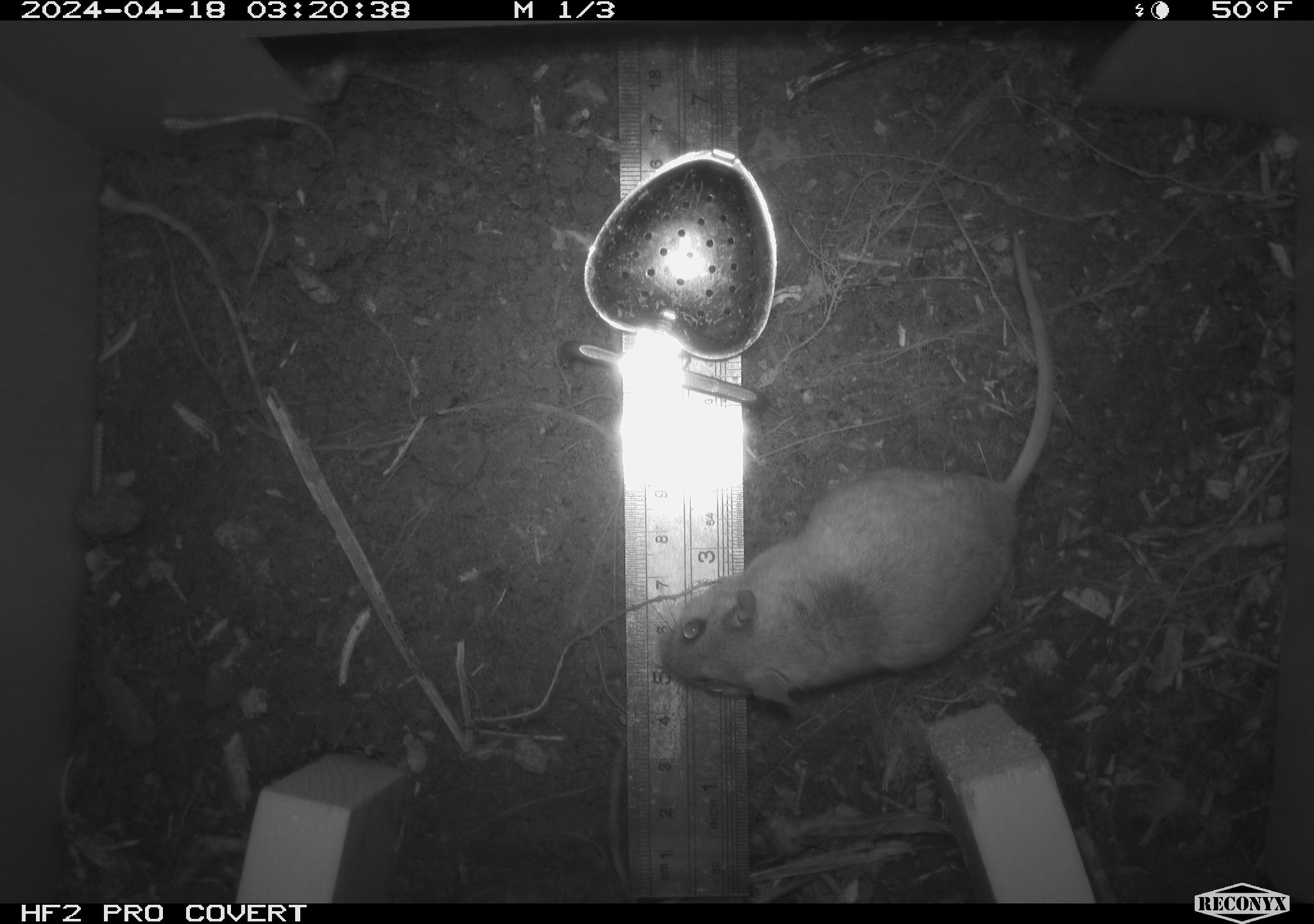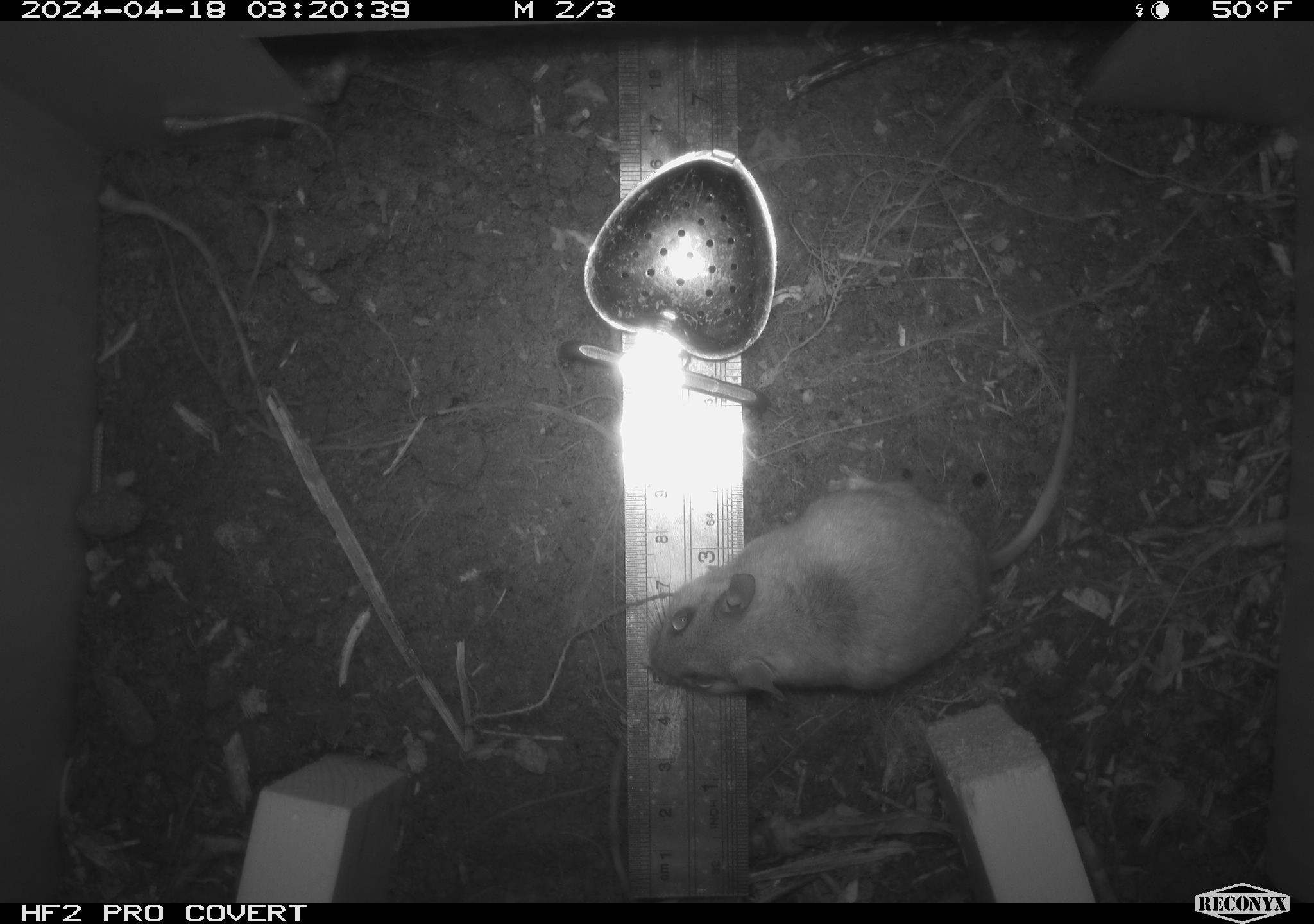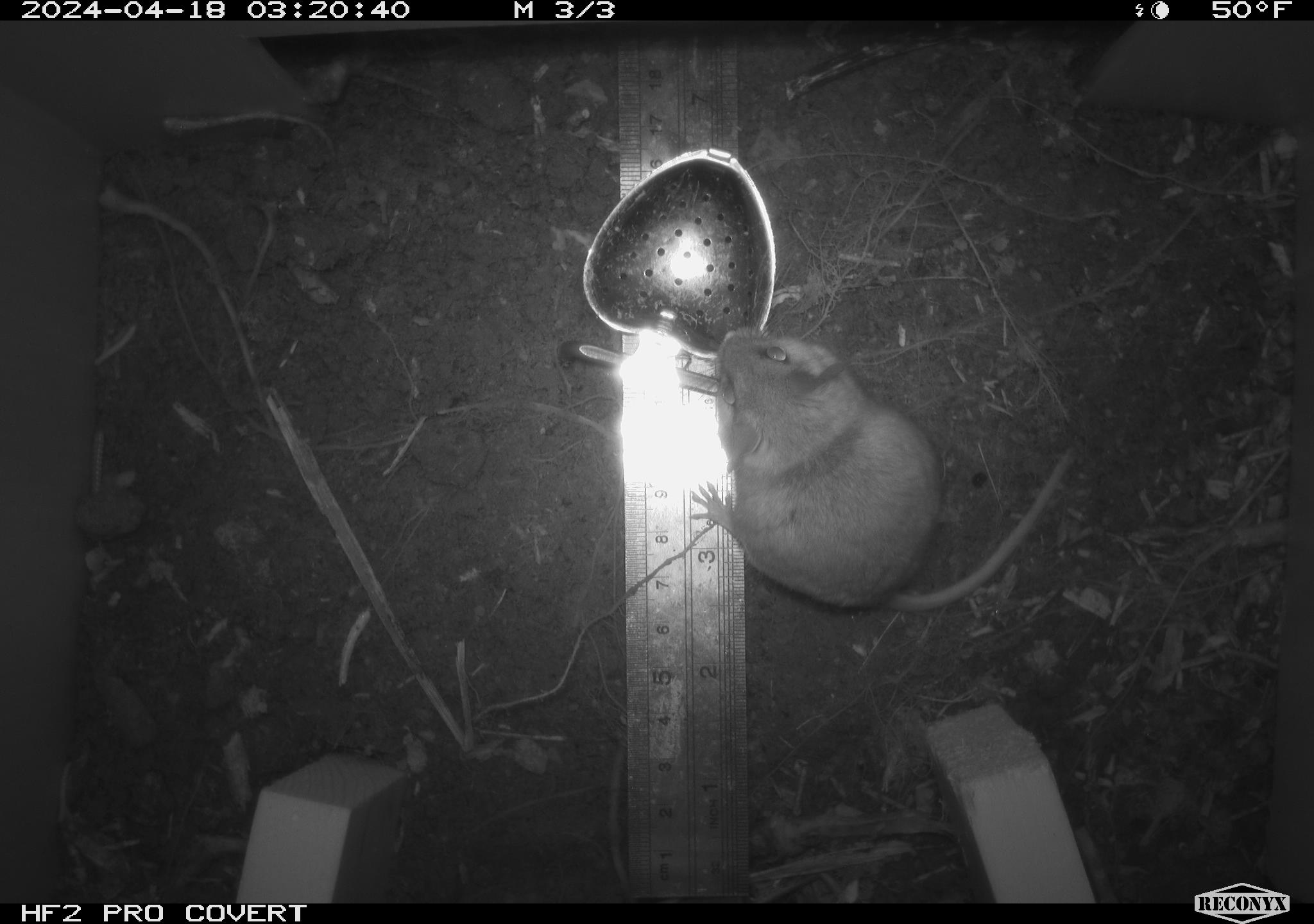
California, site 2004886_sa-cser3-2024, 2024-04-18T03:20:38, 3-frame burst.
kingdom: Animalia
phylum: Chordata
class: Mammalia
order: Rodentia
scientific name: Rodentia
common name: rodent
Rodent (Rodentia).